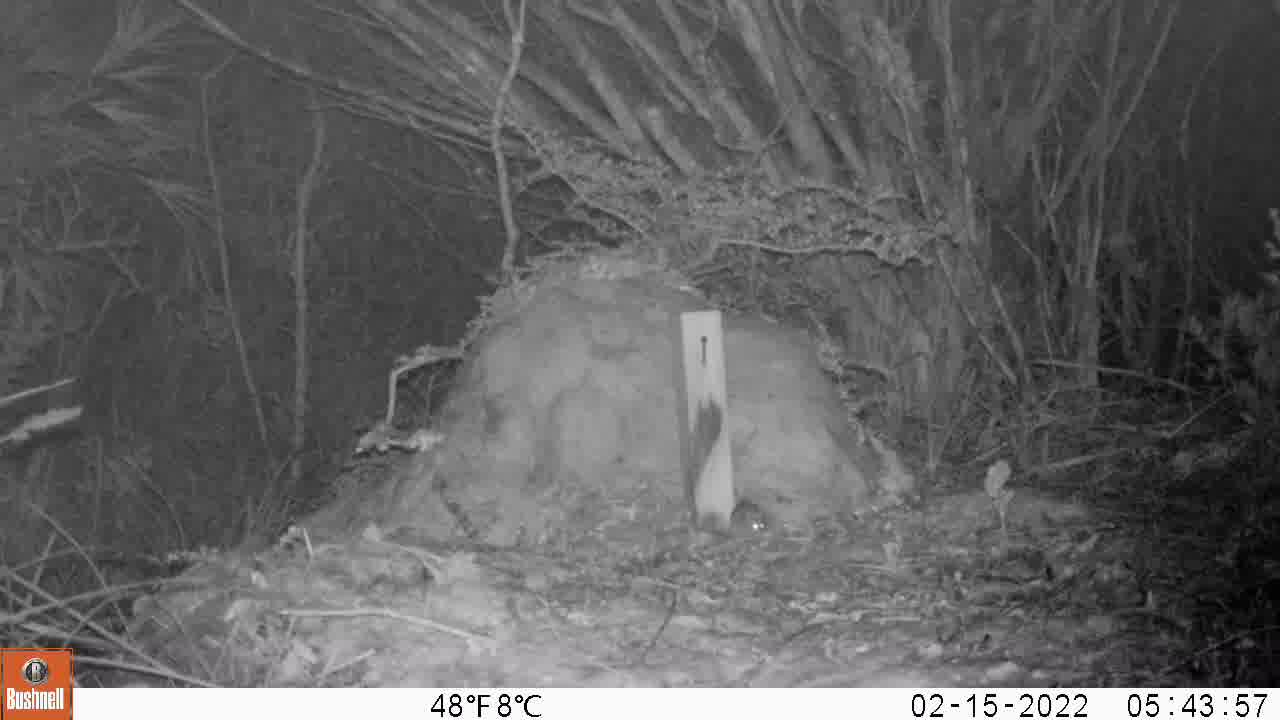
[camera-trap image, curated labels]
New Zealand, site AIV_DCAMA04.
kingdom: Animalia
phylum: Chordata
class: Mammalia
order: Rodentia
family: Muridae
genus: Mus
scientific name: Mus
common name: mouse